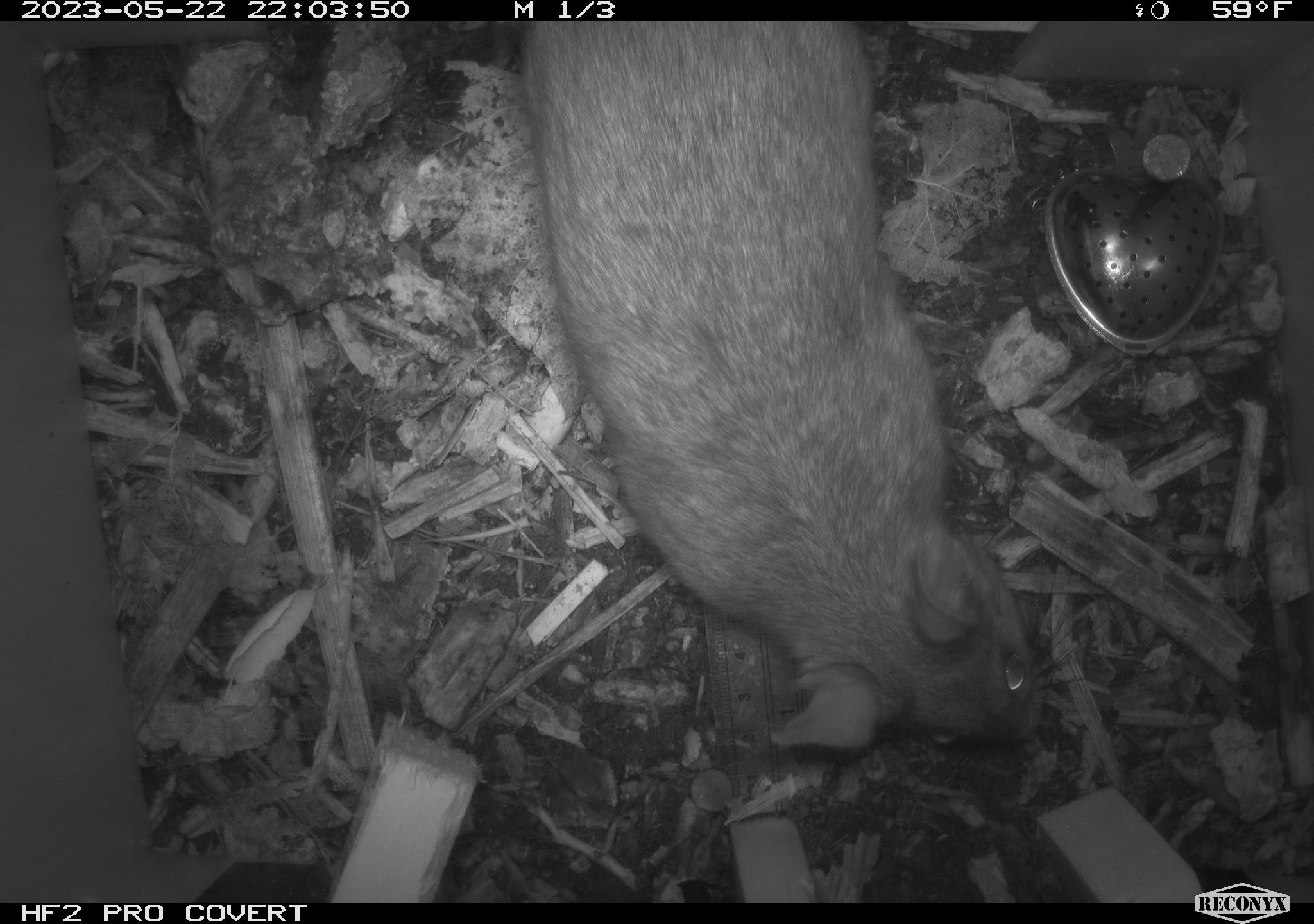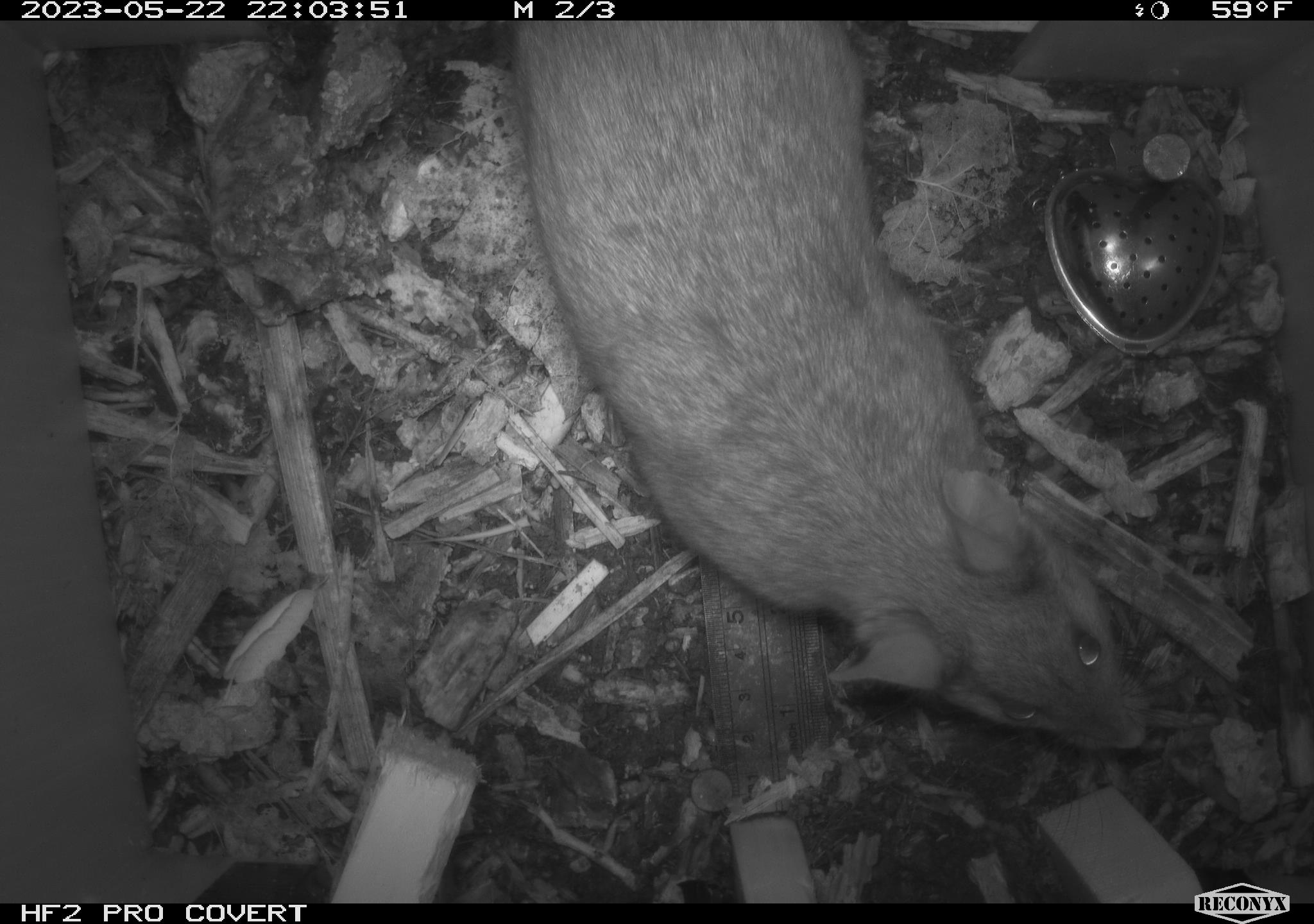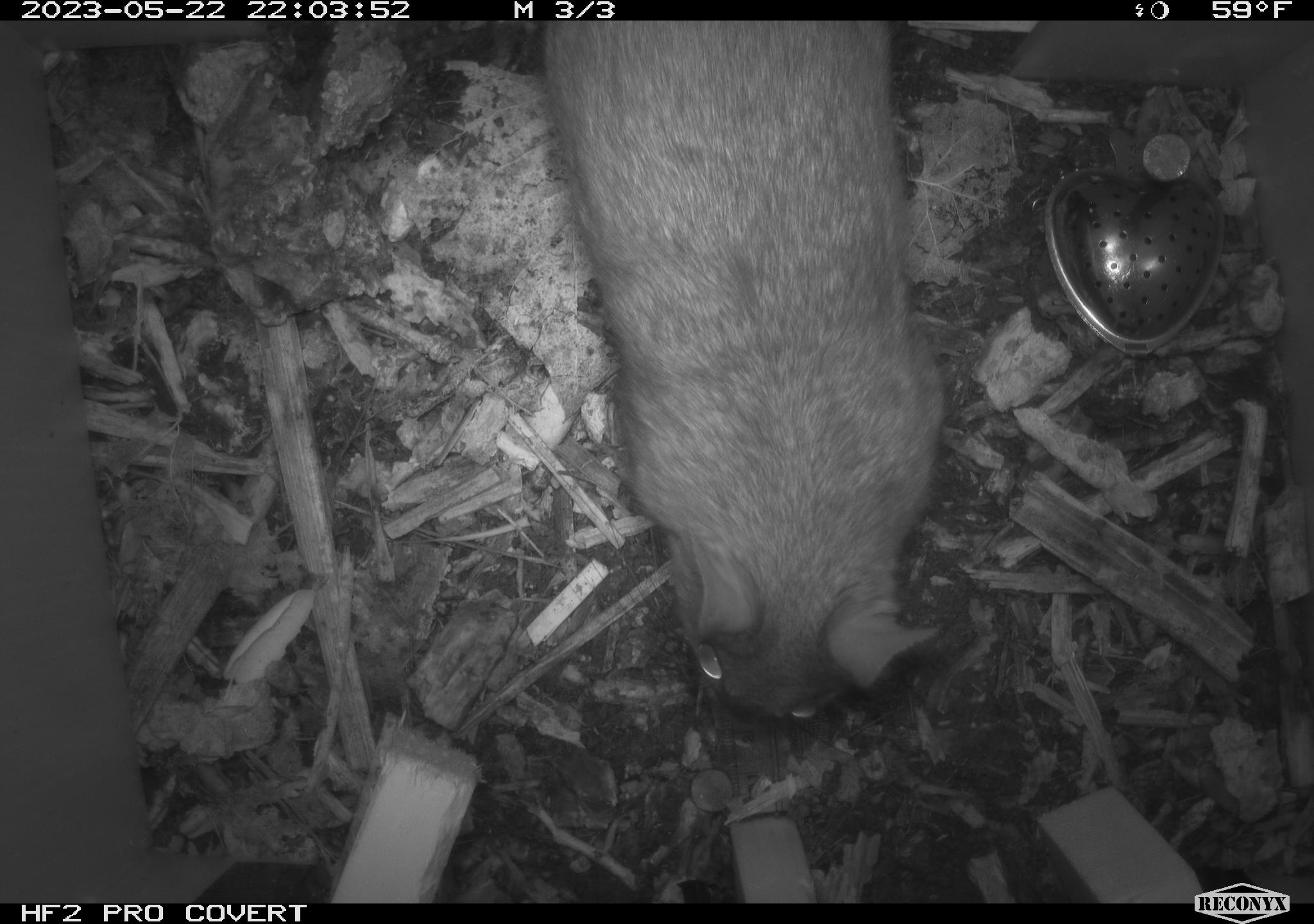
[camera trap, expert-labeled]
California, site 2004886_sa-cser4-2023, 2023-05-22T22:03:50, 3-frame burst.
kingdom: Animalia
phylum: Chordata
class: Mammalia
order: Rodentia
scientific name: Rodentia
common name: woodrat or rat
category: woodrat or rat species